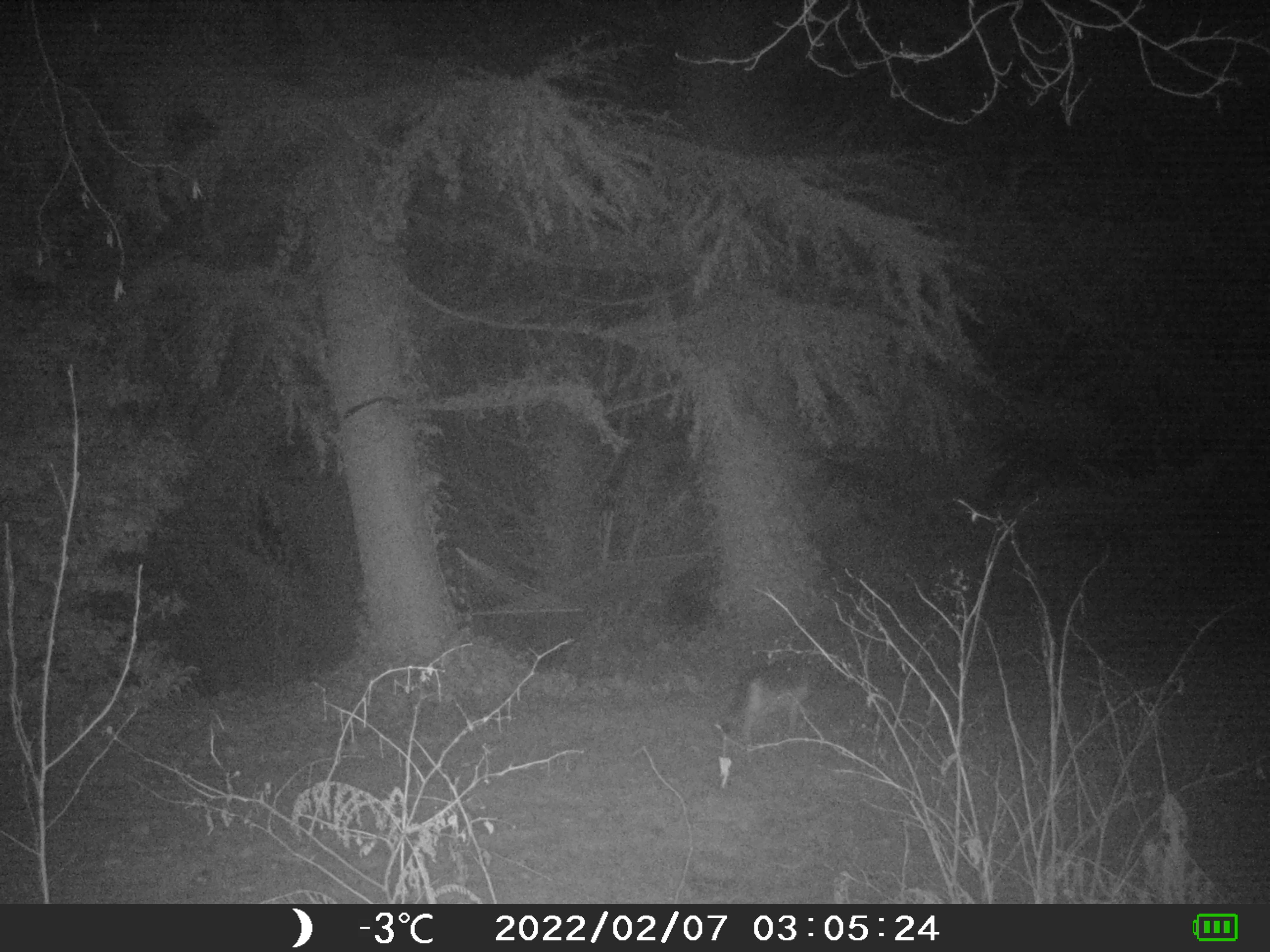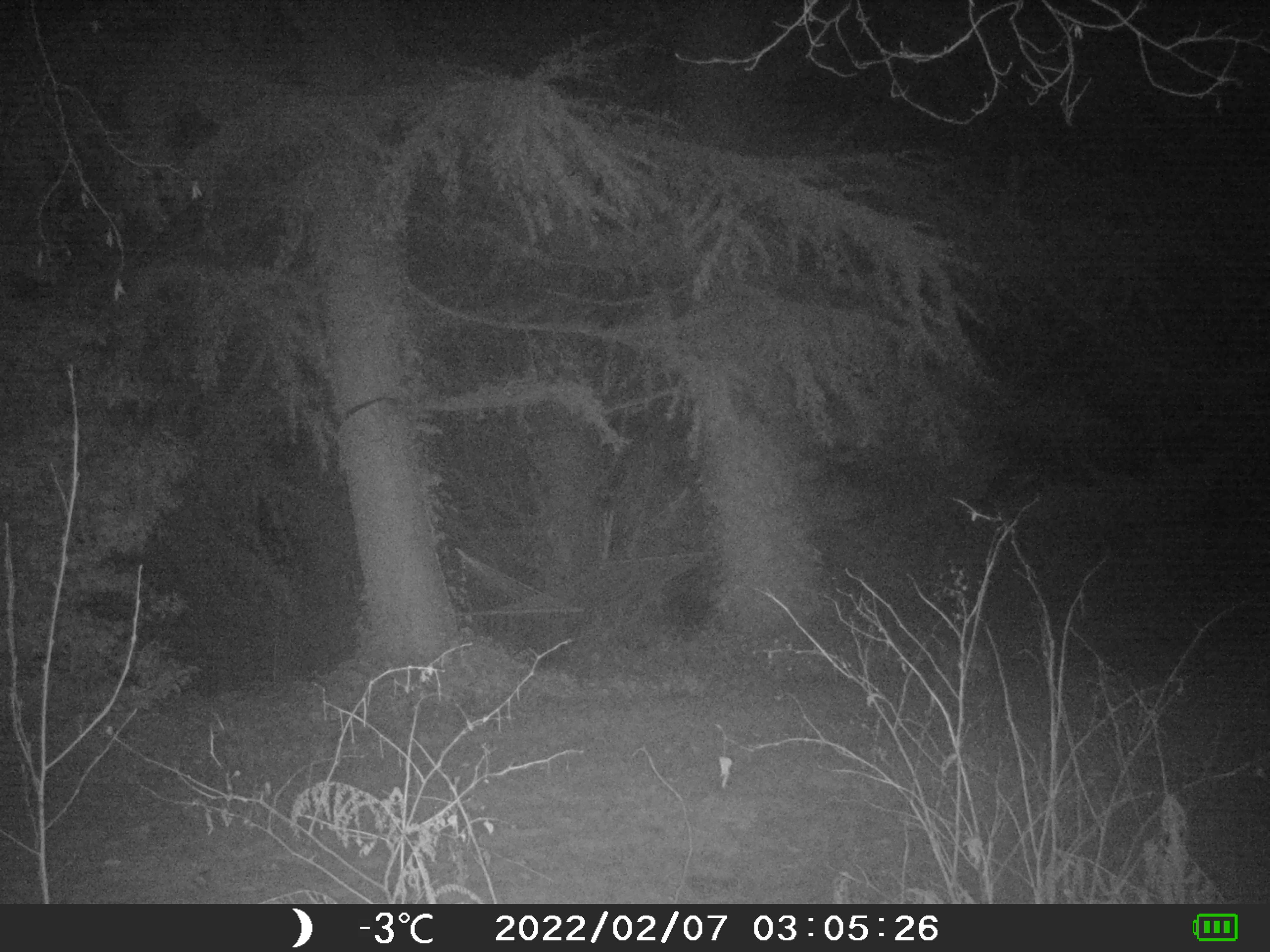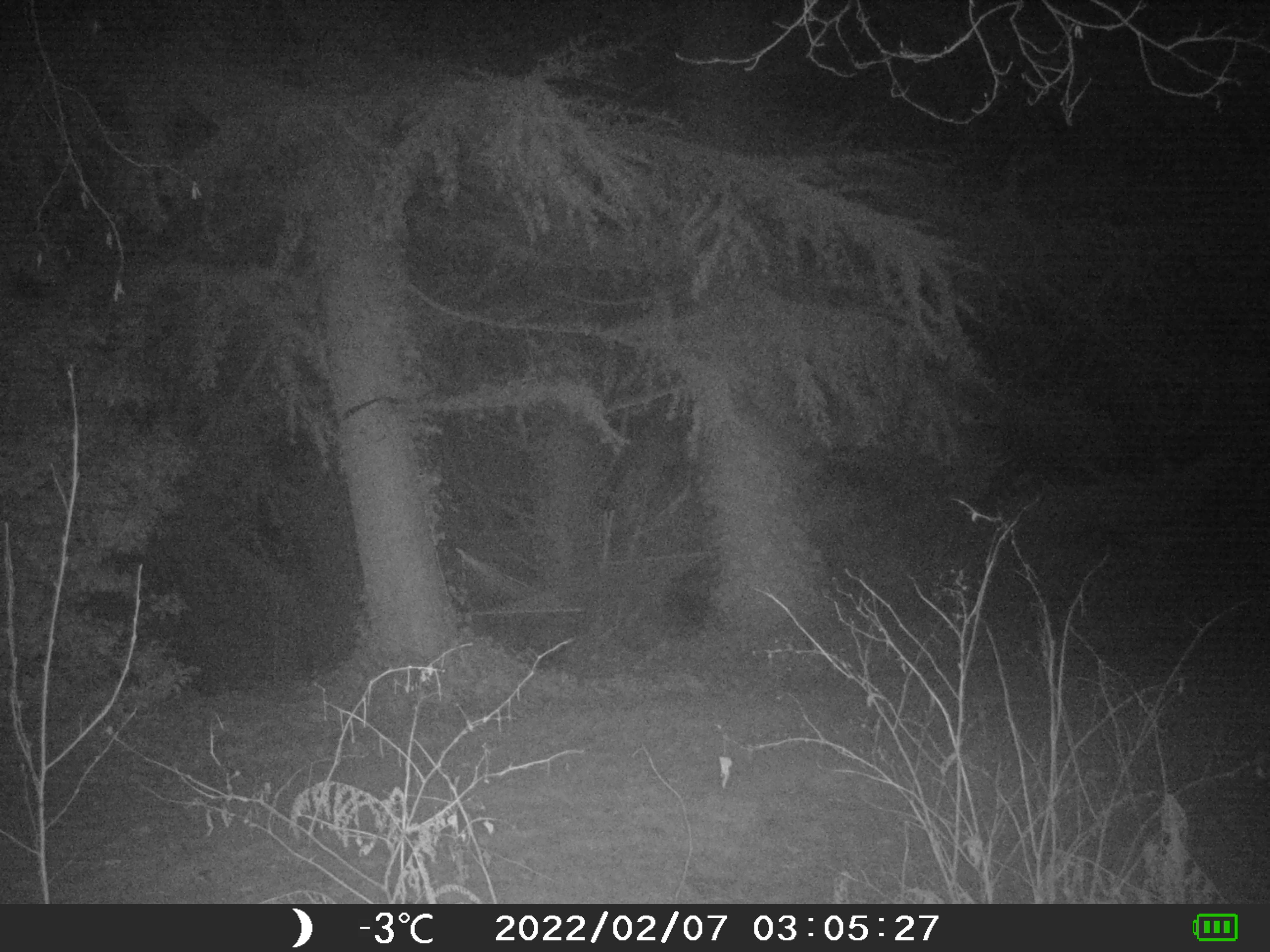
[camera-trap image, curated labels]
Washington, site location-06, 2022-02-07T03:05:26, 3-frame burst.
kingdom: Animalia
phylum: Chordata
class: Mammalia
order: Carnivora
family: Canidae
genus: Canis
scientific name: Canis latrans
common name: coyote